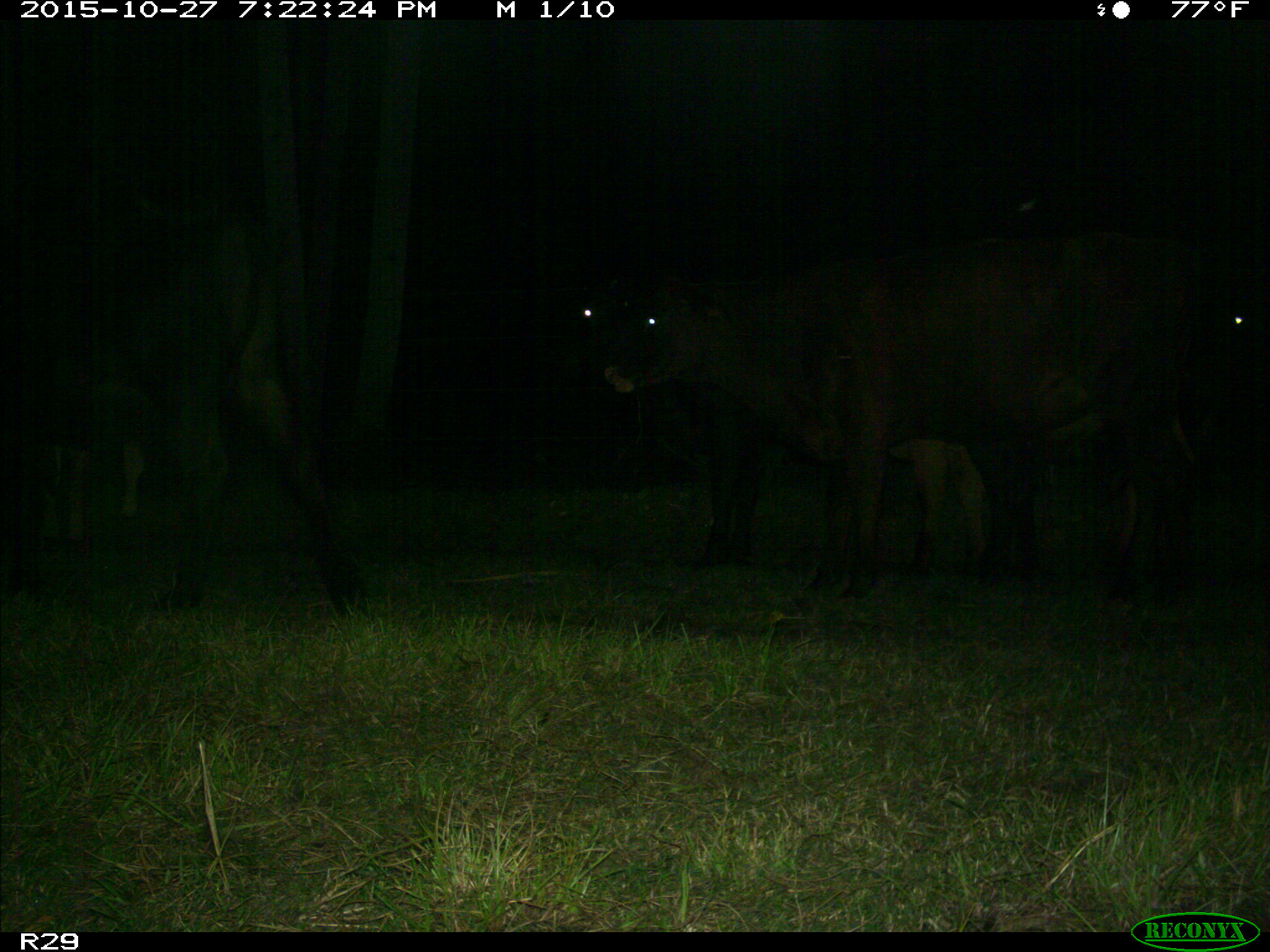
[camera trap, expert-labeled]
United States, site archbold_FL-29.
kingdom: Animalia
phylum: Chordata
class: Mammalia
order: Artiodactyla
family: Bovidae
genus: Bos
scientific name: Bos taurus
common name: domestic cow